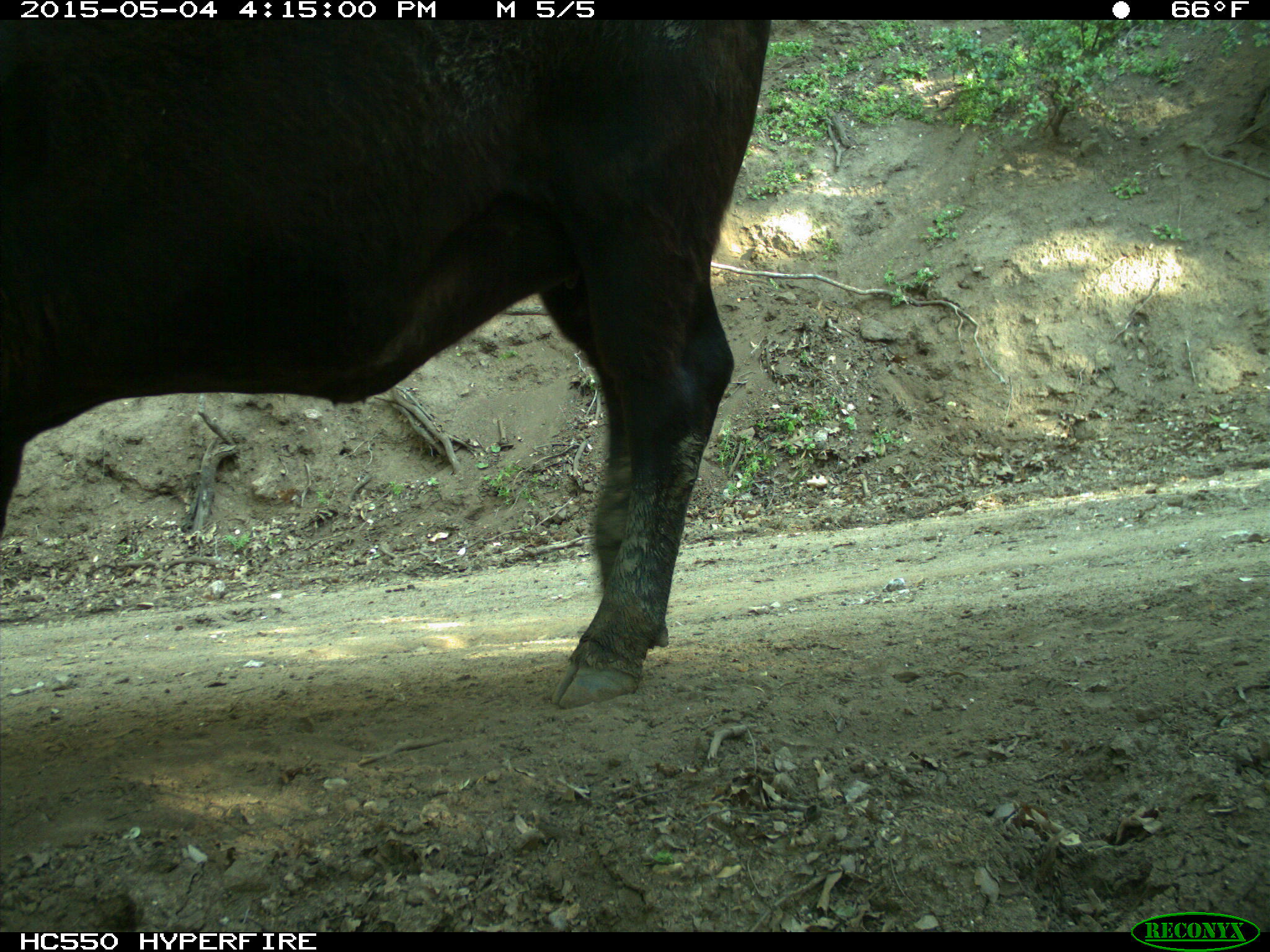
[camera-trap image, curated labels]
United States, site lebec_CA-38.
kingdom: Animalia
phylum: Chordata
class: Mammalia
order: Artiodactyla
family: Bovidae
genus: Bos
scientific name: Bos taurus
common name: domestic cow